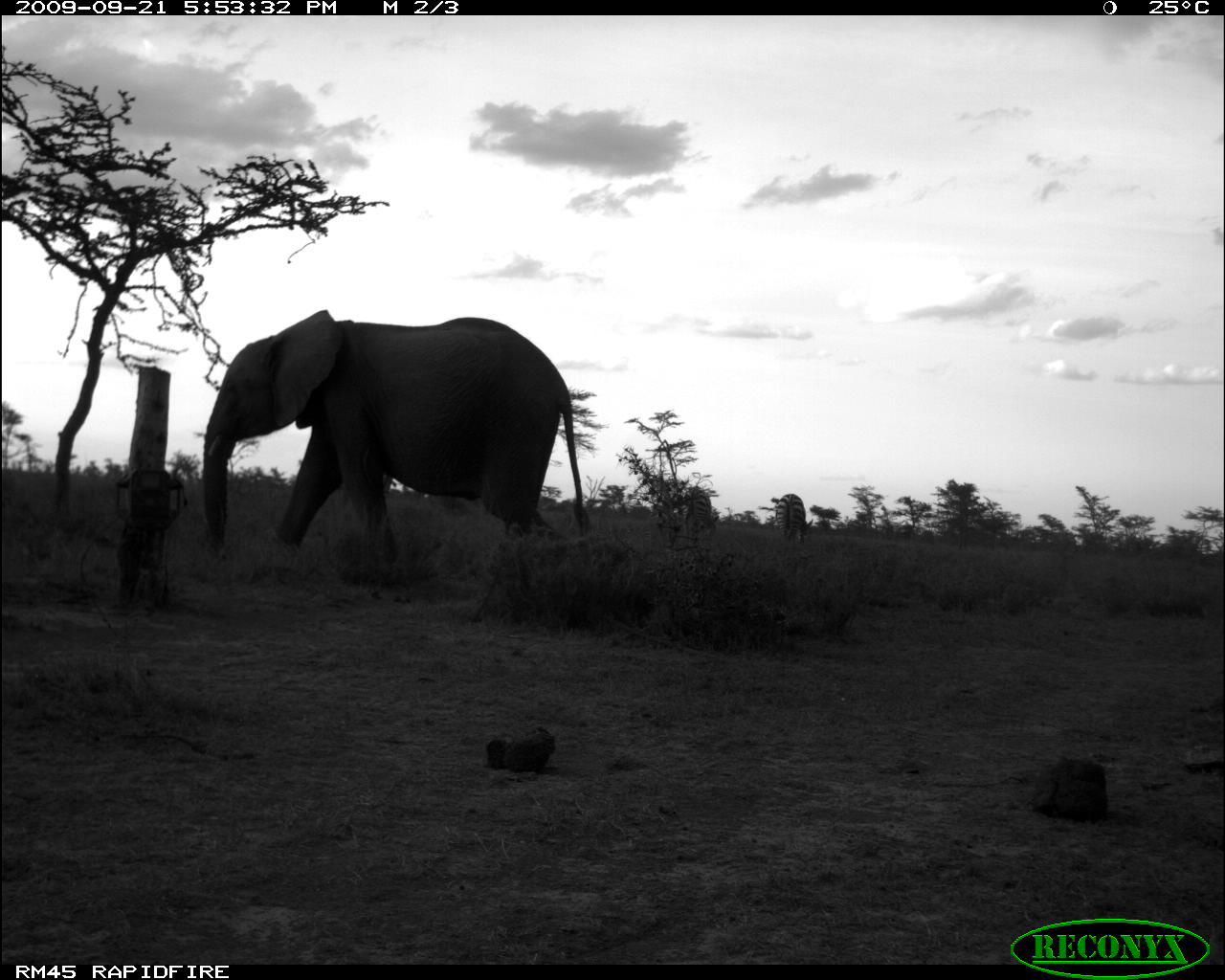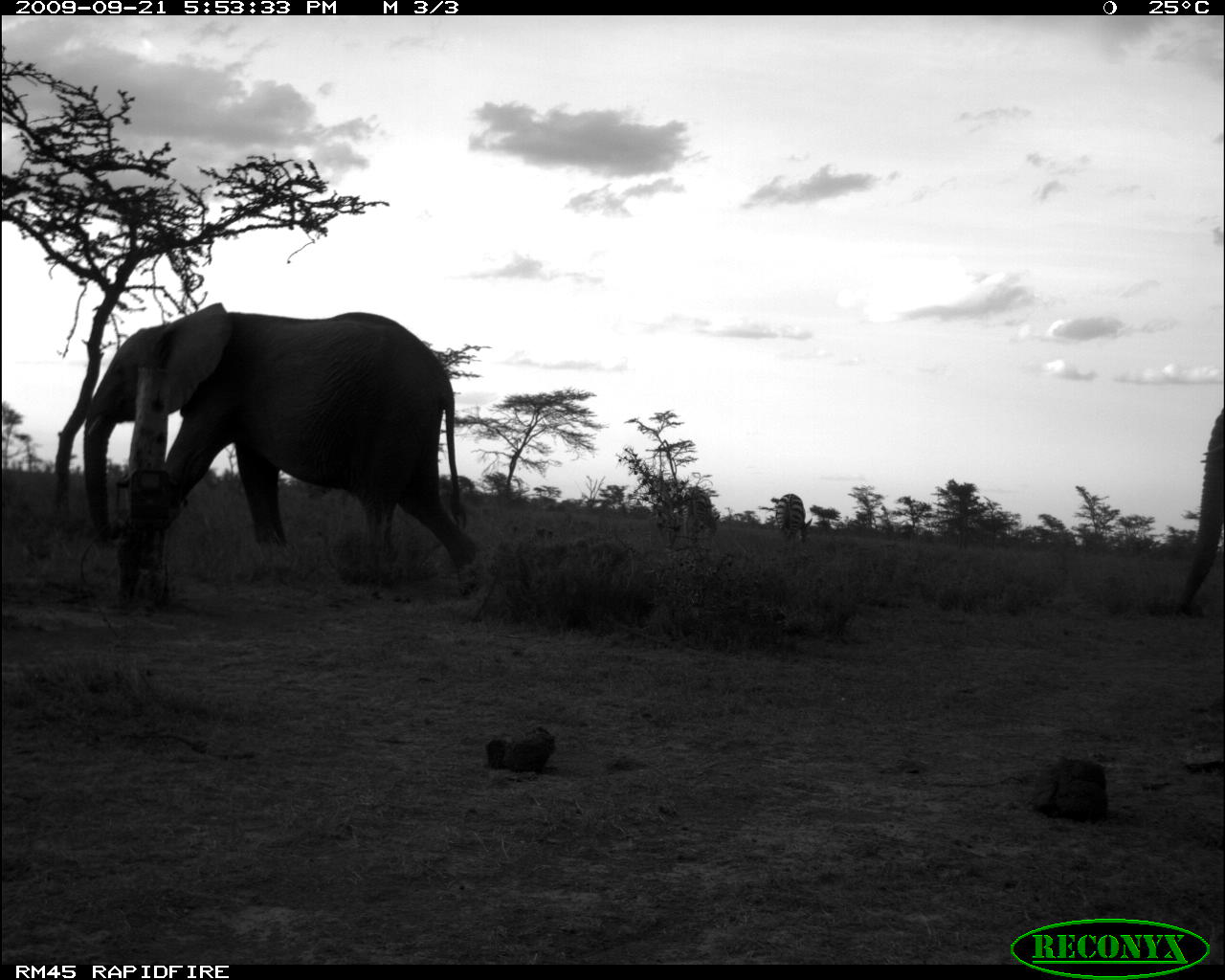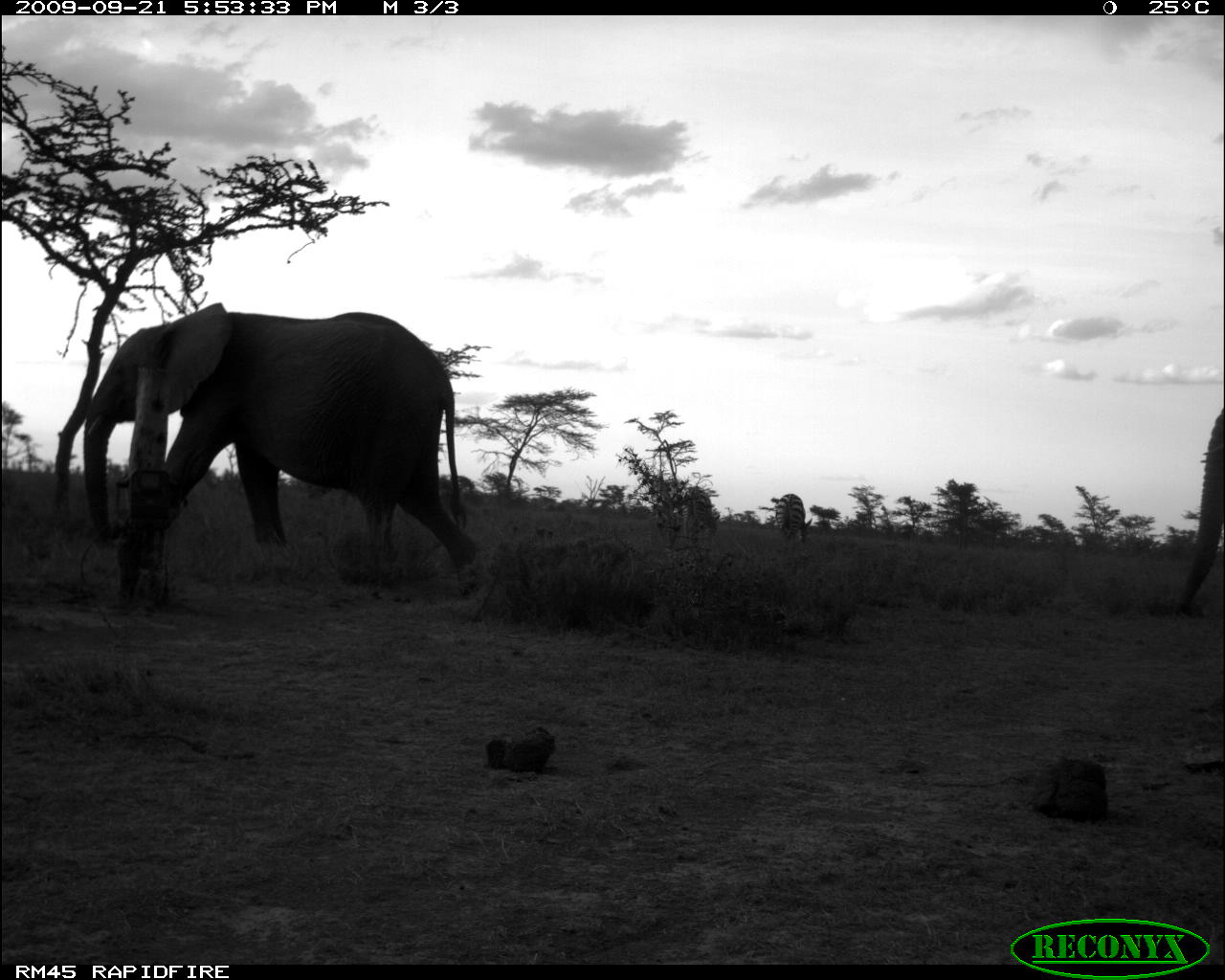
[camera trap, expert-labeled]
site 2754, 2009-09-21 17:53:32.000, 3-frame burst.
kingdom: Animalia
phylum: Chordata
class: Mammalia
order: Perissodactyla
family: Equidae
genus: Equus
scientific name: Equus quagga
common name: plains zebra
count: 2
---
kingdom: Animalia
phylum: Chordata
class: Mammalia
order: Proboscidea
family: Elephantidae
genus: Loxodonta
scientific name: Loxodonta africana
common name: african bush elephant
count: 2